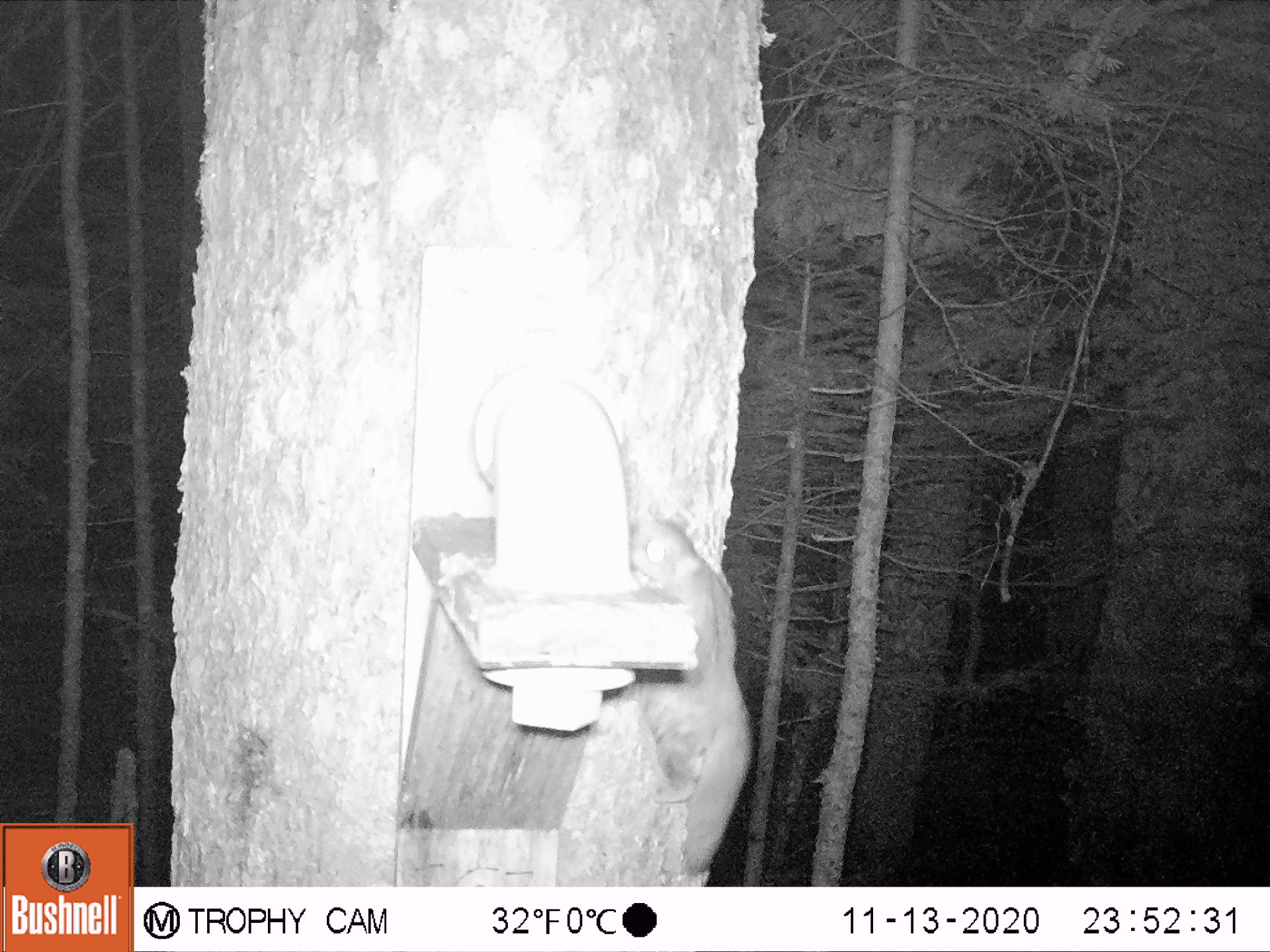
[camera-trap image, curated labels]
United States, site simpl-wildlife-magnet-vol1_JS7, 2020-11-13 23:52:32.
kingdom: Animalia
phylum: Chordata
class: Mammalia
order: Rodentia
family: Sciuridae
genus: Glaucomys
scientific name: Glaucomys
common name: flying squirrel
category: flying squirrel sp.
Flying squirrel sp. (flying squirrel) (Glaucomys).